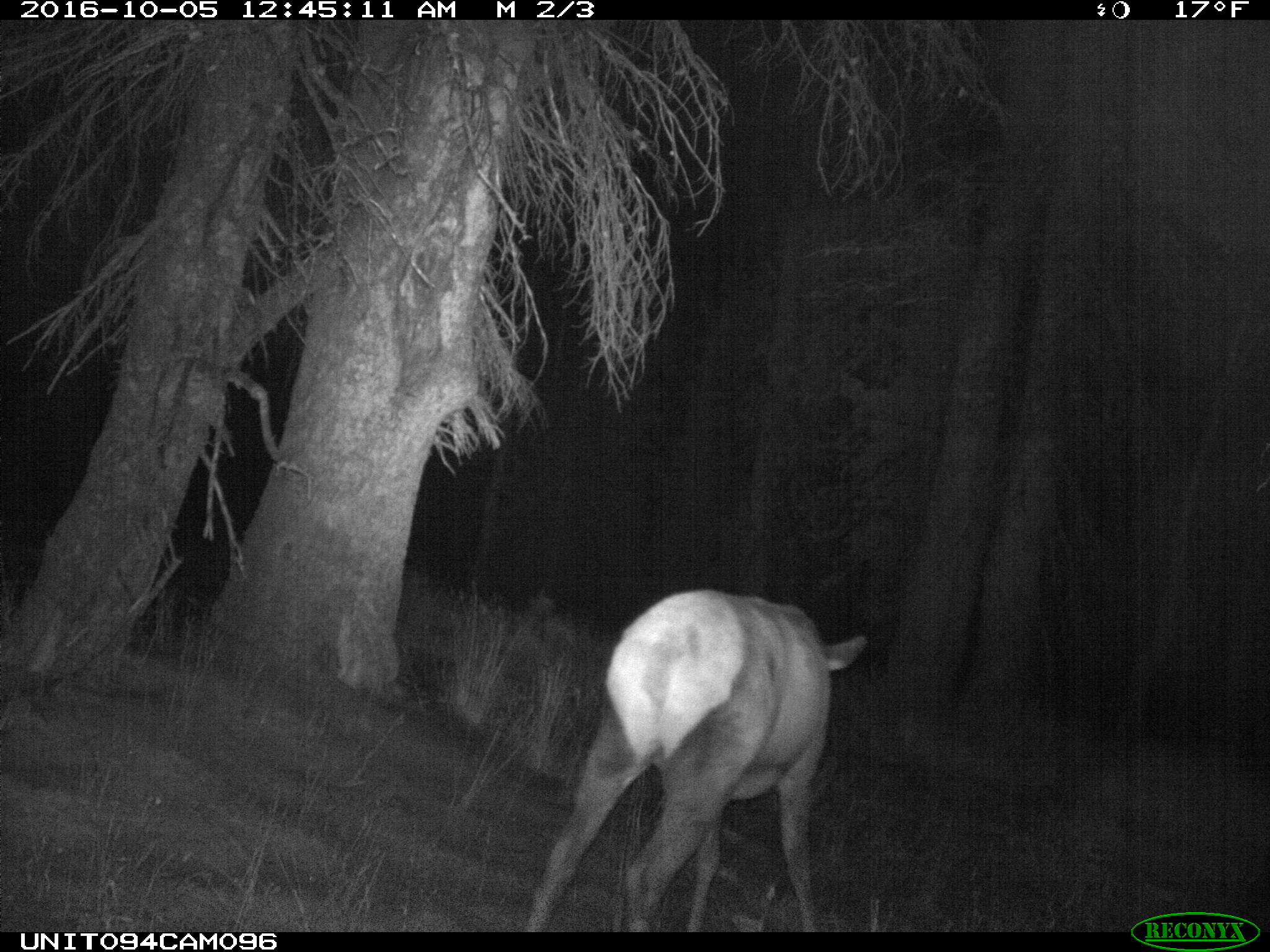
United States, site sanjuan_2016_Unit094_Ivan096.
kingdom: Animalia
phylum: Chordata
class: Mammalia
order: Artiodactyla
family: Cervidae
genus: Cervus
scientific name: Cervus elaphus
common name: red deer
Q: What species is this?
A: Cervus elaphus (red deer).